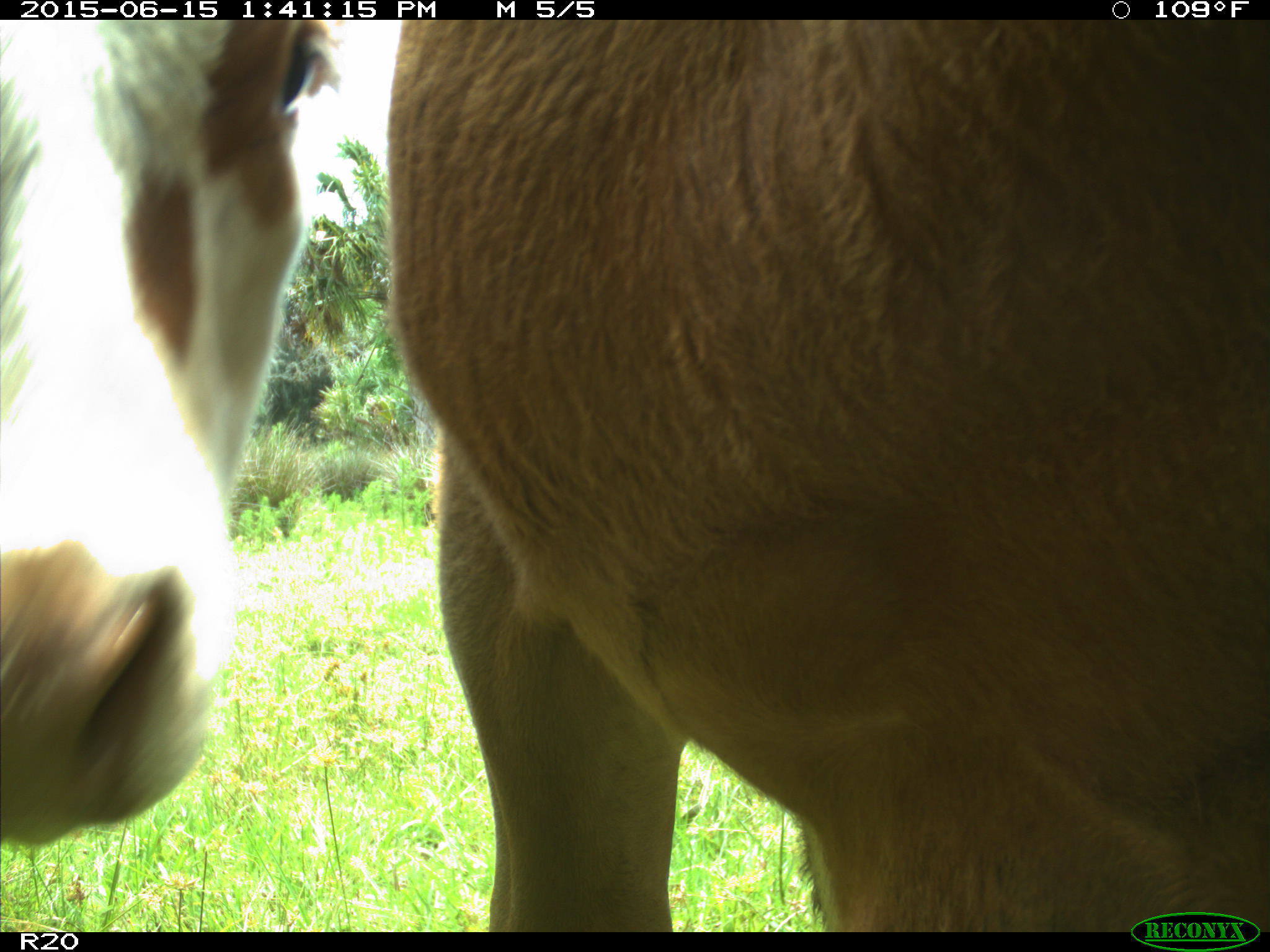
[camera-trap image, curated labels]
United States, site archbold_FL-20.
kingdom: Animalia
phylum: Chordata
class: Mammalia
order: Artiodactyla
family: Bovidae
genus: Bos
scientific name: Bos taurus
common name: domestic cow